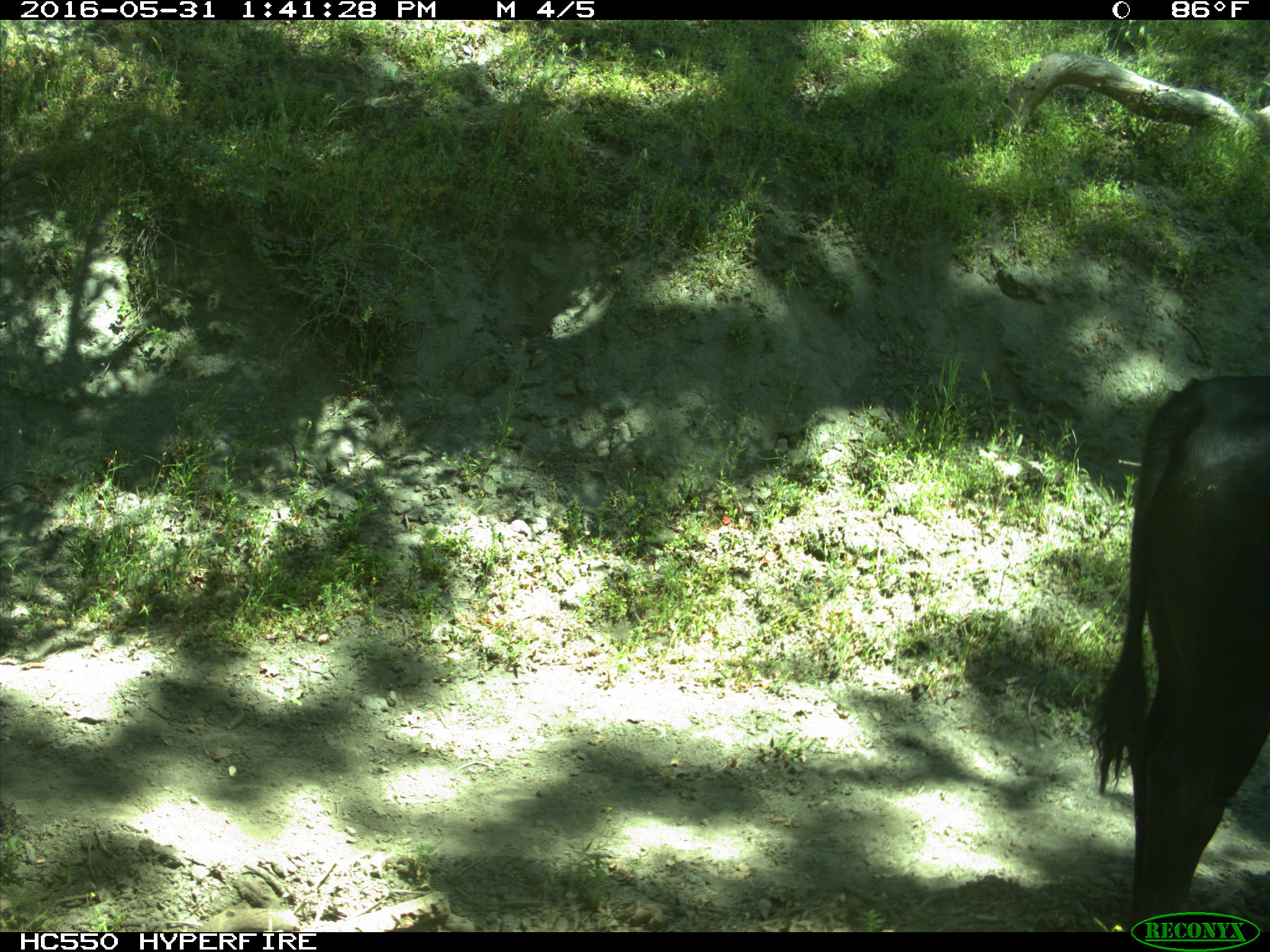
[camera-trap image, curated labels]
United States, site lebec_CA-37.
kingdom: Animalia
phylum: Chordata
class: Mammalia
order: Artiodactyla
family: Bovidae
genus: Bos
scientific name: Bos taurus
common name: domestic cow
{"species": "Bos taurus (domestic cow)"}